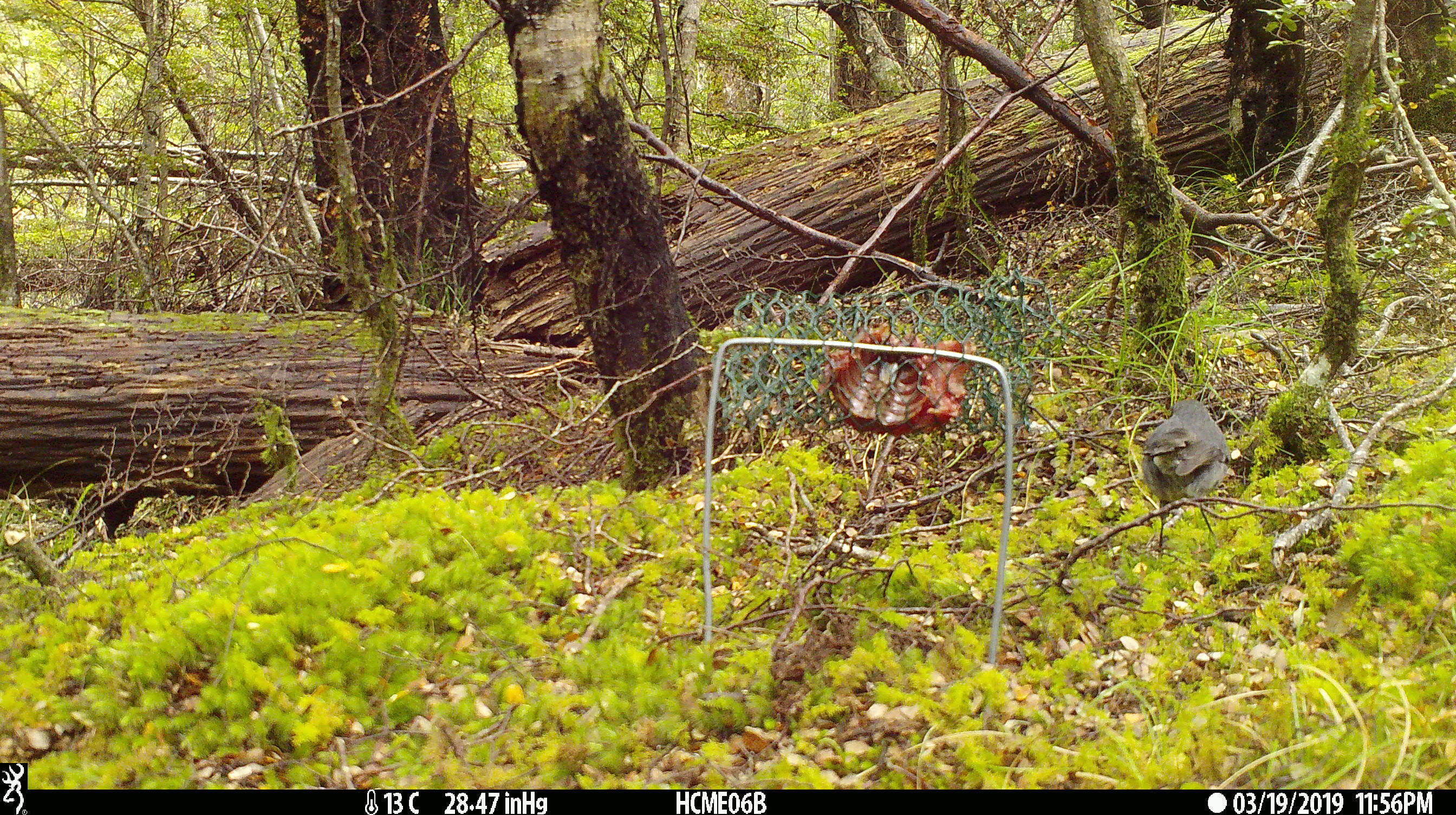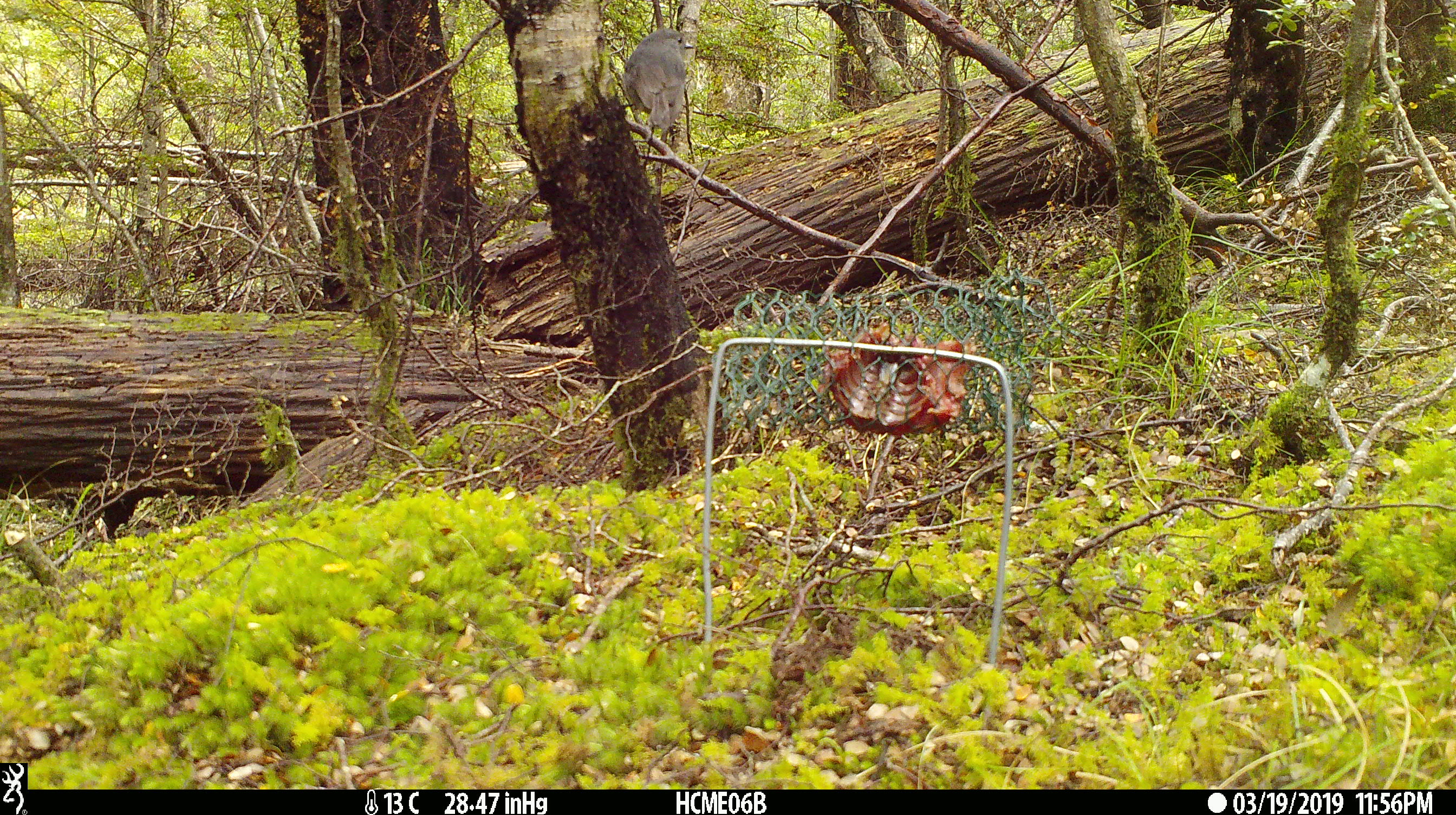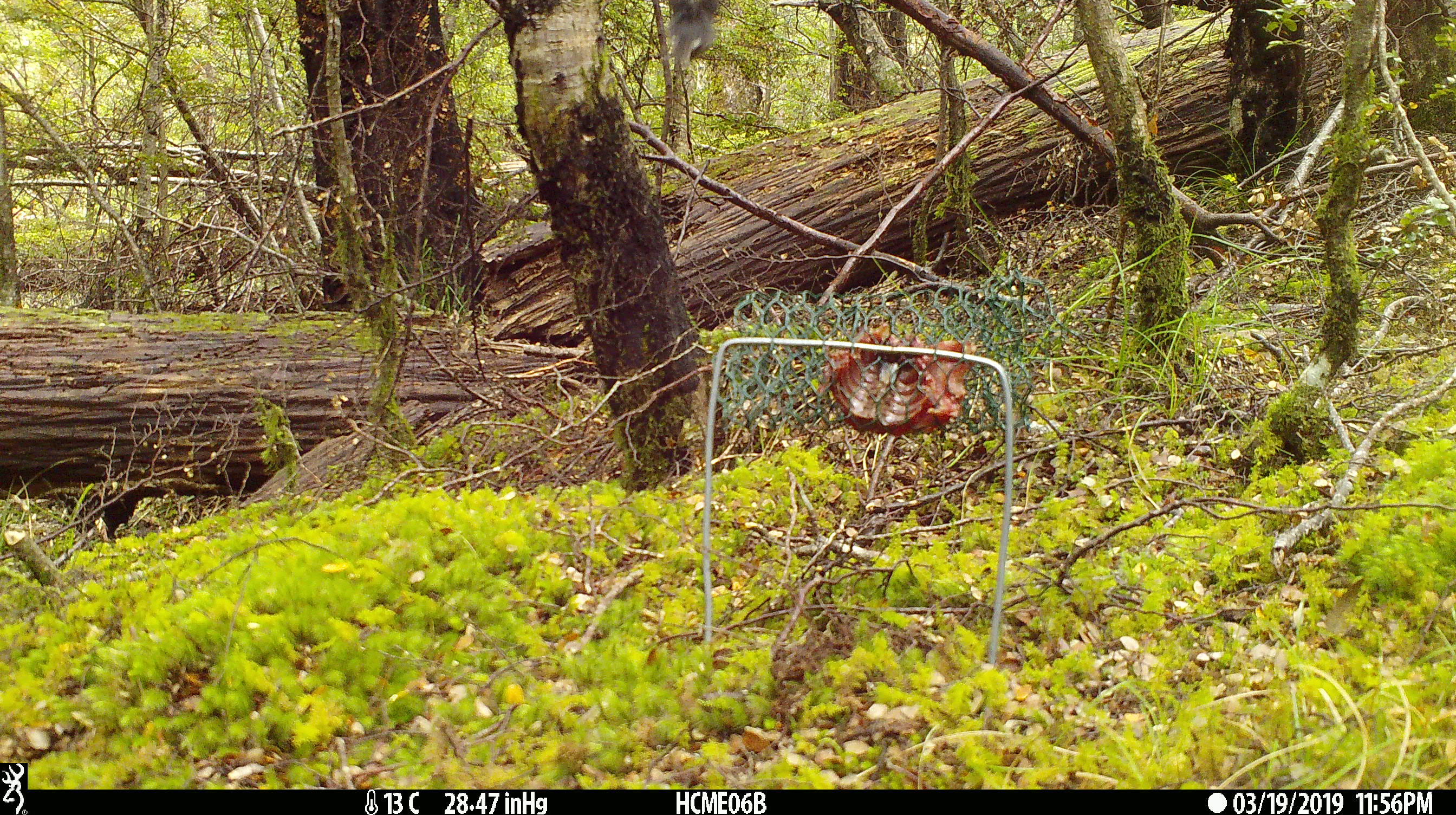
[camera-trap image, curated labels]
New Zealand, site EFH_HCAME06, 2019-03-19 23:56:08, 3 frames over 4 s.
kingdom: Animalia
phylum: Chordata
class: Aves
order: Passeriformes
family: Petroicidae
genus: Petroica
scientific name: Petroica australis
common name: new zealand robin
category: robin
Robin (new zealand robin) (Petroica australis).